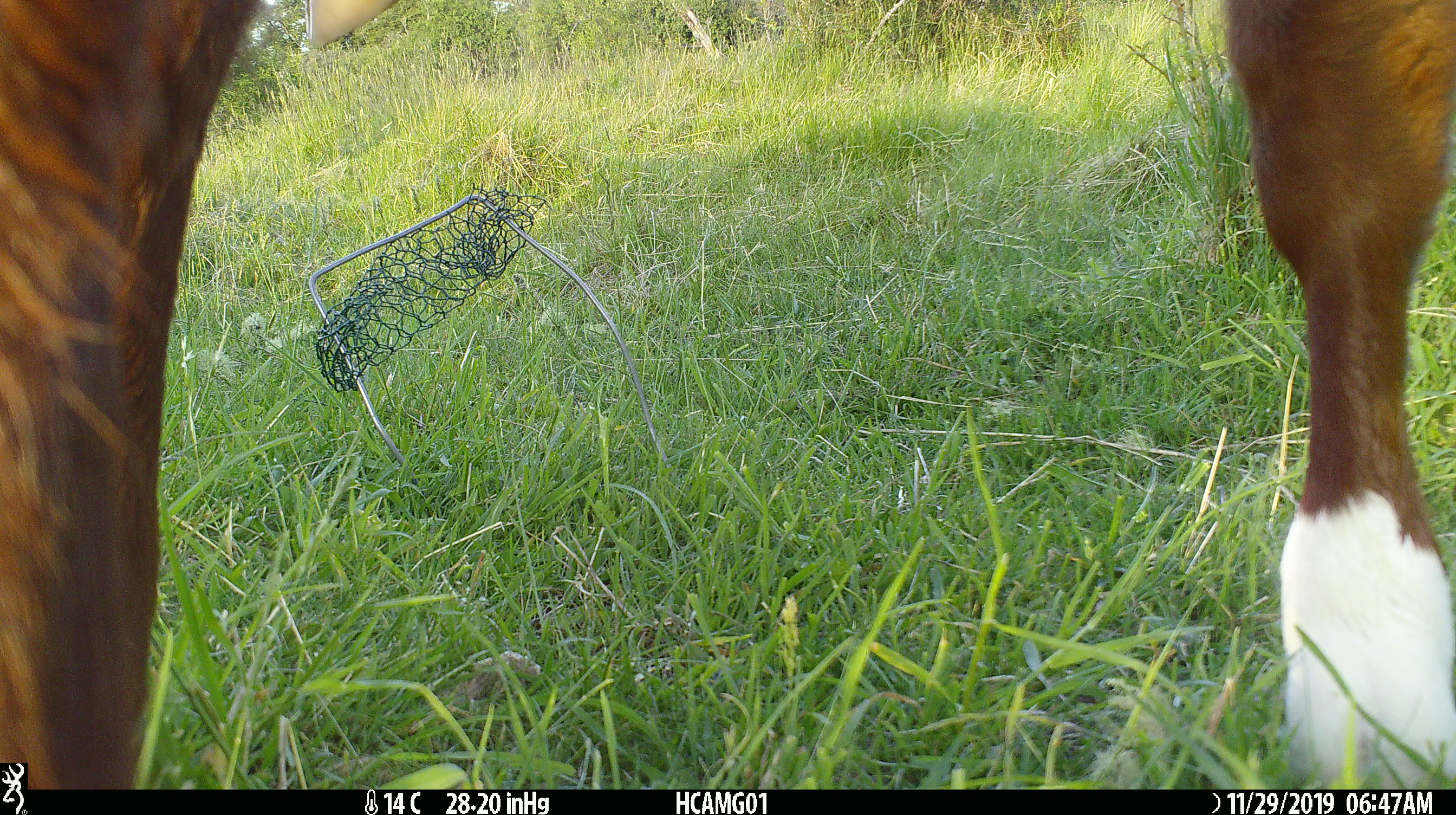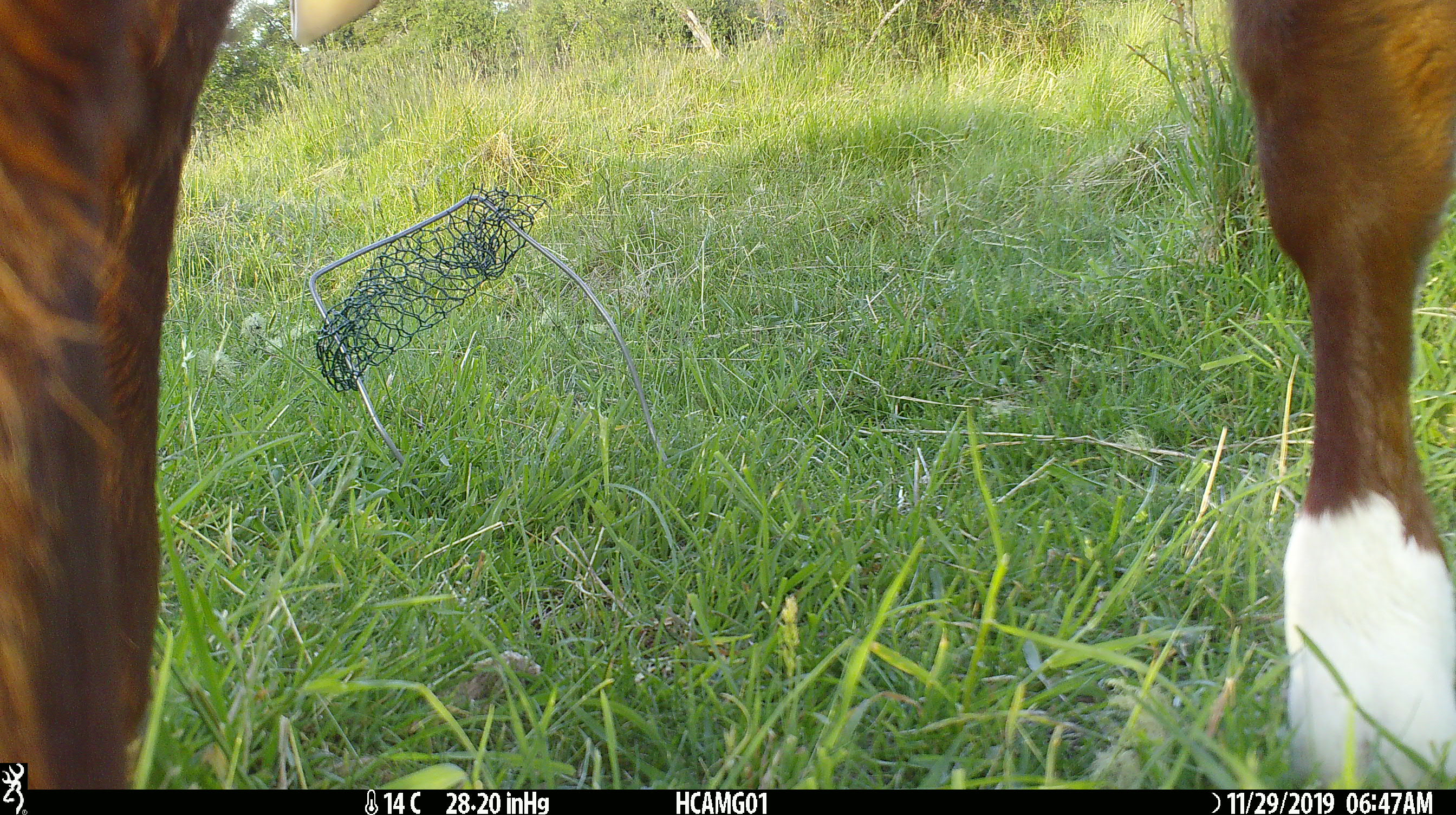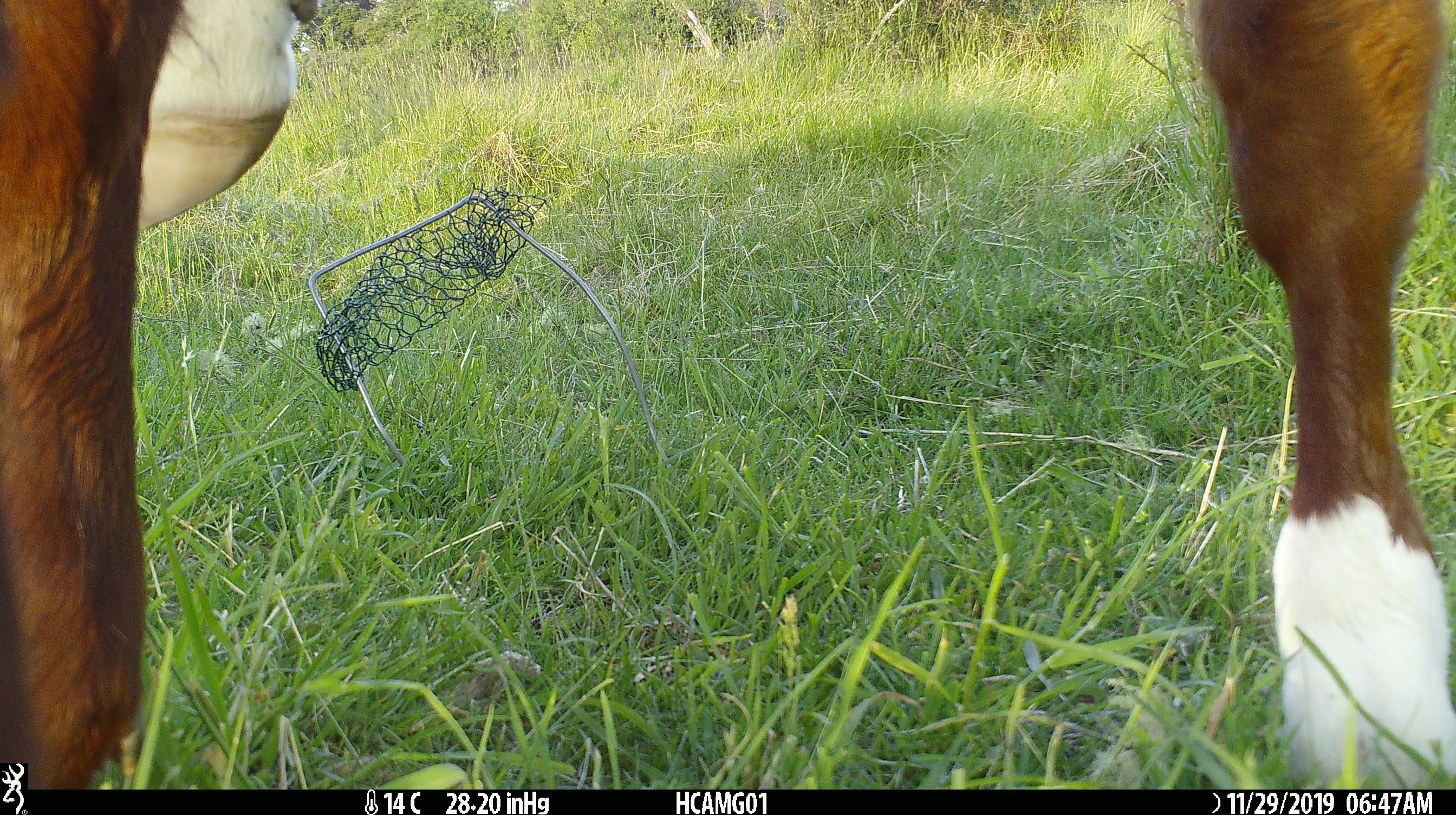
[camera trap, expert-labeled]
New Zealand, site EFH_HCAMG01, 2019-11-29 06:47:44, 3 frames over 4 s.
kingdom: Animalia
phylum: Chordata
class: Mammalia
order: Artiodactyla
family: Bovidae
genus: Bos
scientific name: Bos taurus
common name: domestic cow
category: cow